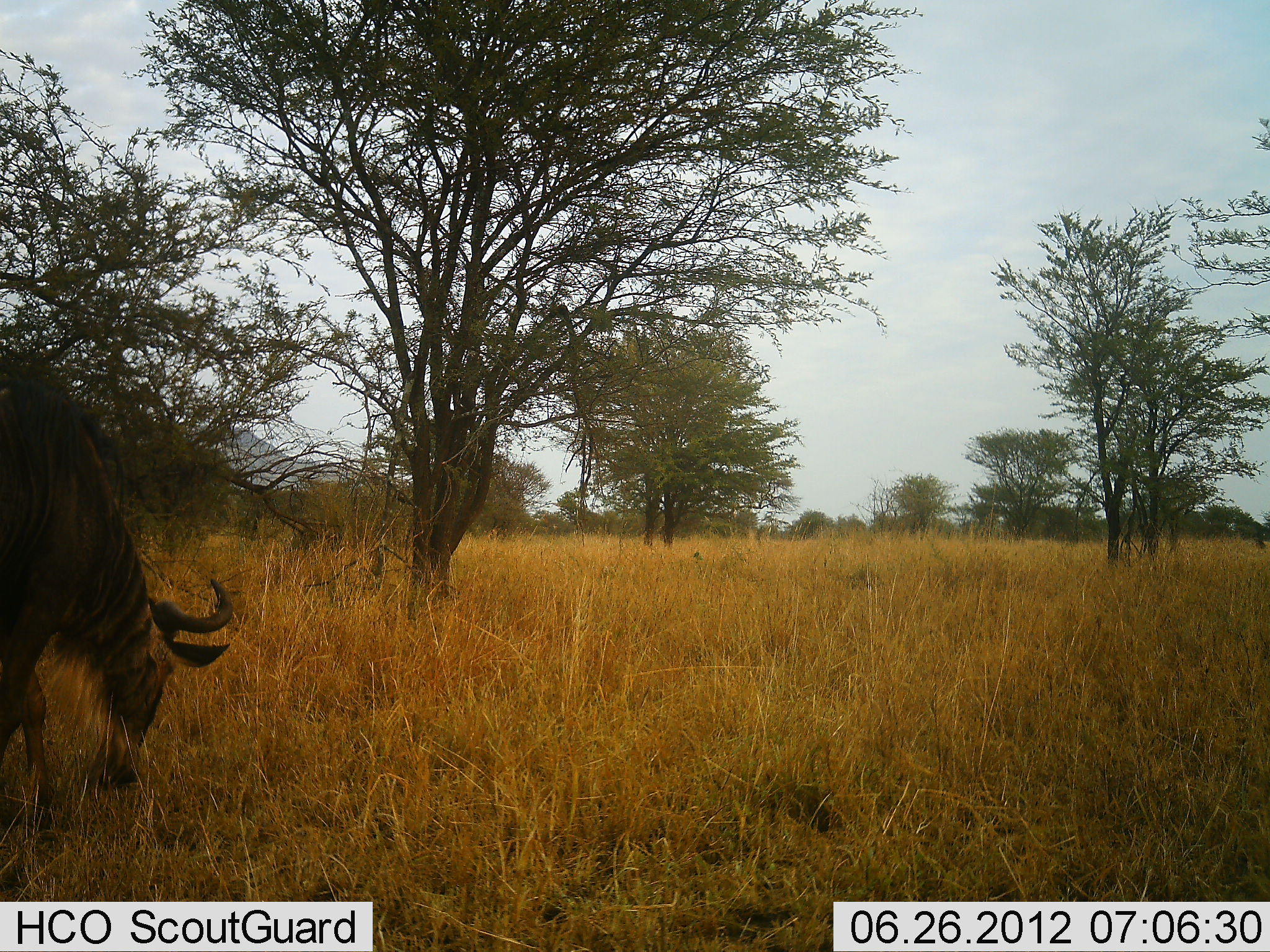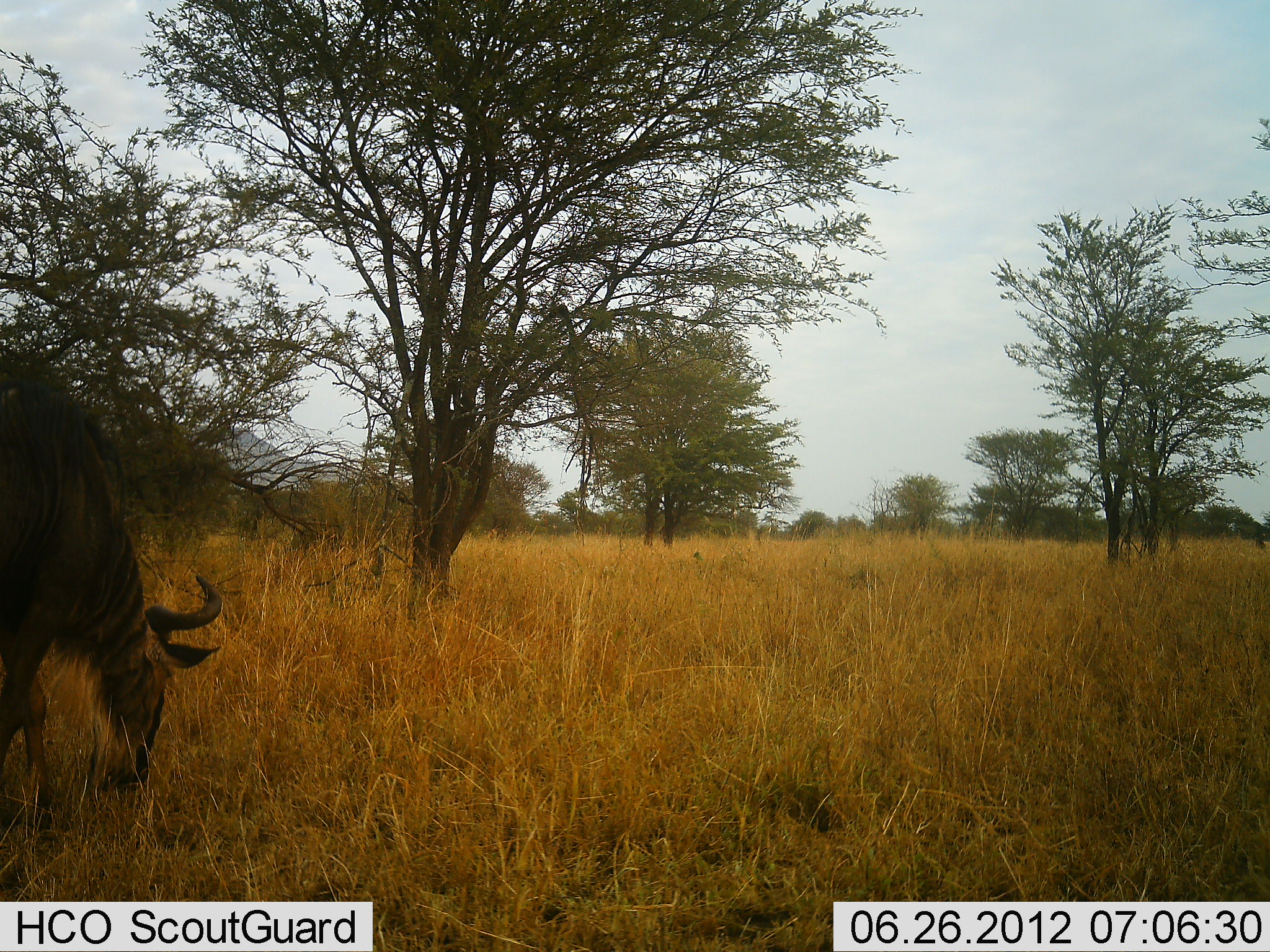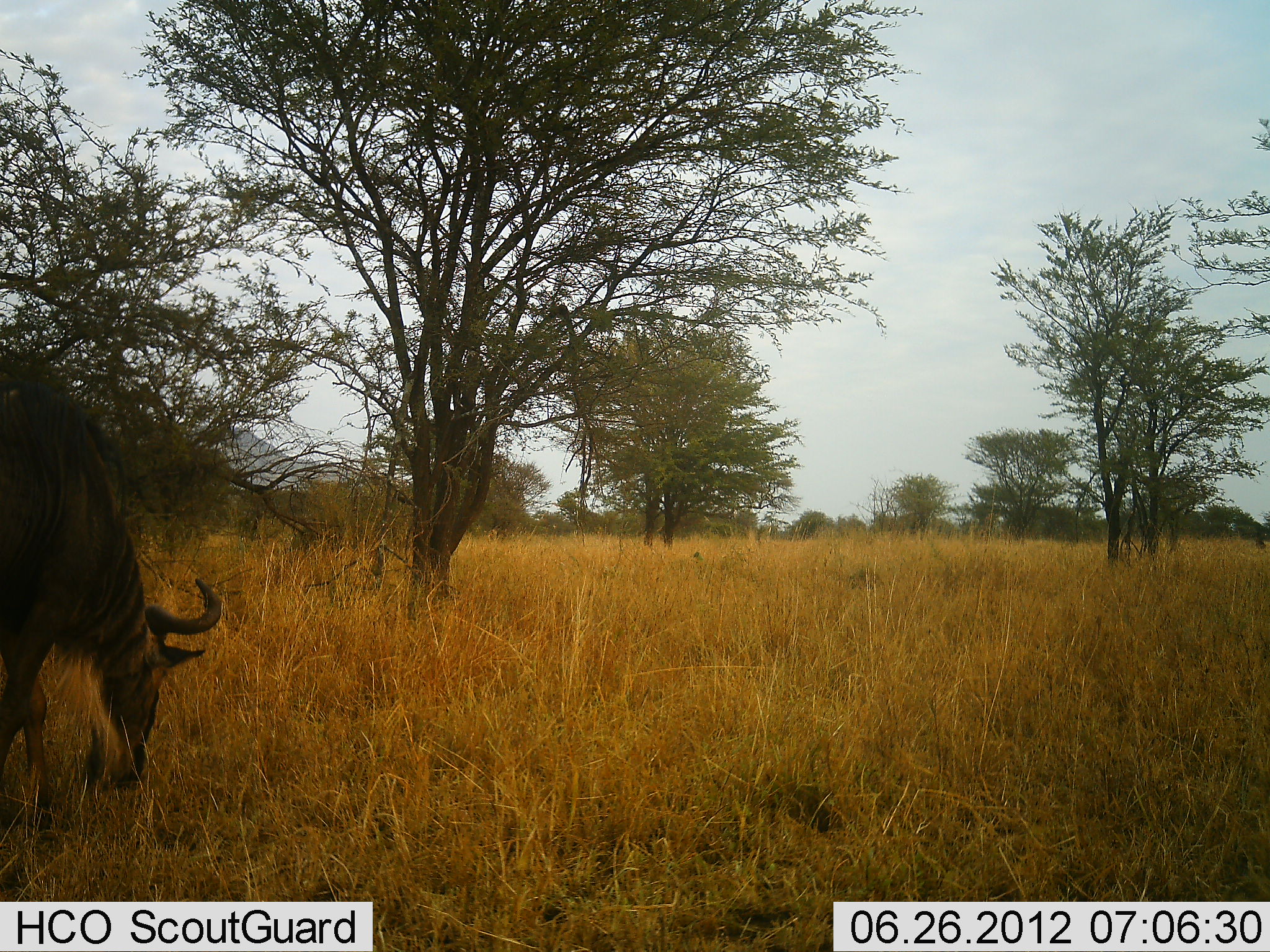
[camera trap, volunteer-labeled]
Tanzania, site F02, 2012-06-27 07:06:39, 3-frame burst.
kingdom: Animalia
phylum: Chordata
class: Mammalia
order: Artiodactyla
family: Bovidae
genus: Connochaetes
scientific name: Connochaetes taurinus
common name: blue wildebeest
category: wildebeest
Wildebeest (blue wildebeest) (Connochaetes taurinus), count 1. Behavior (volunteer vote fractions): standing 0%, resting 0%, moving 0%, interacting 0%. Young present (vote fraction): 0%. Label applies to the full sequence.